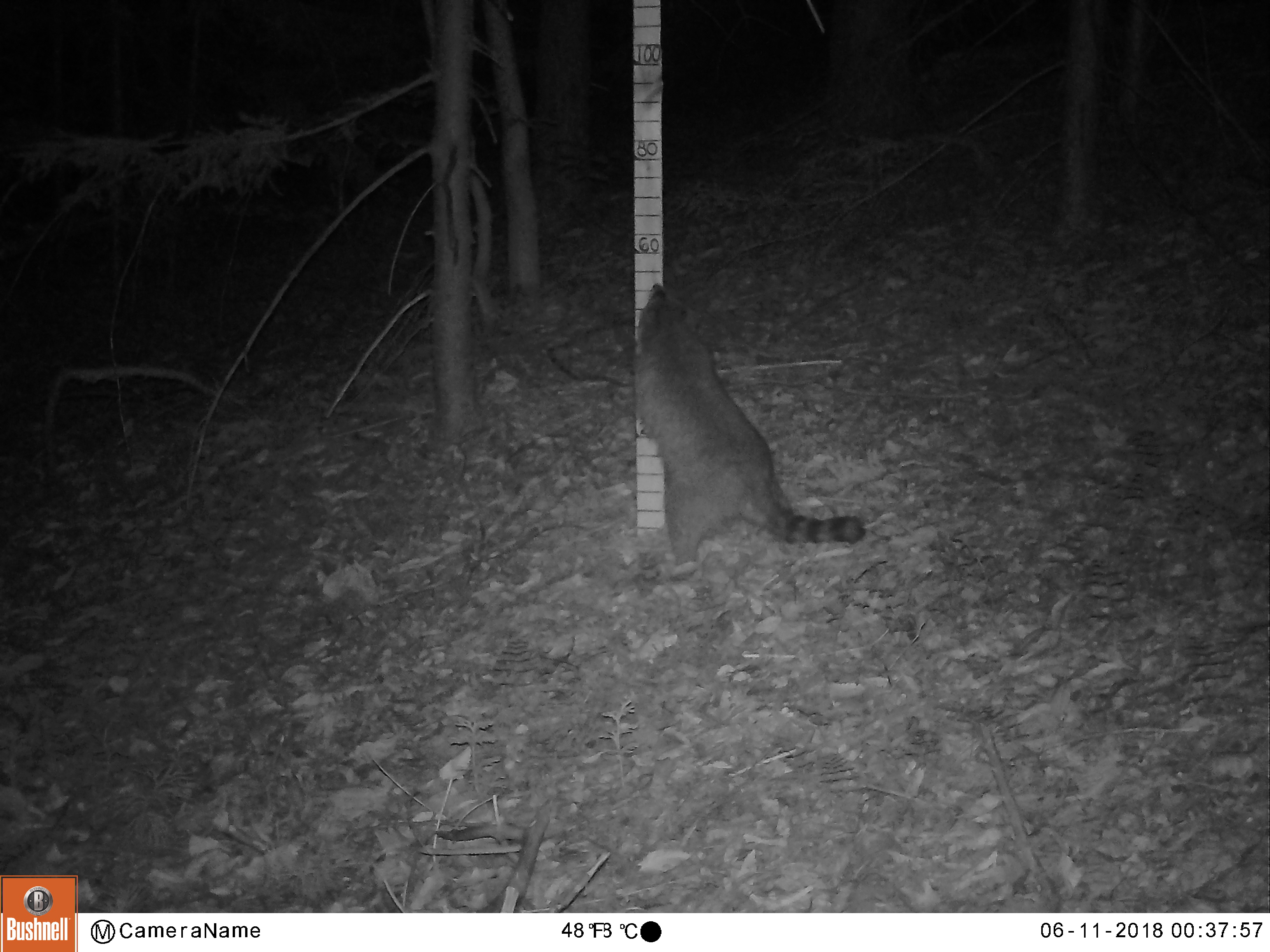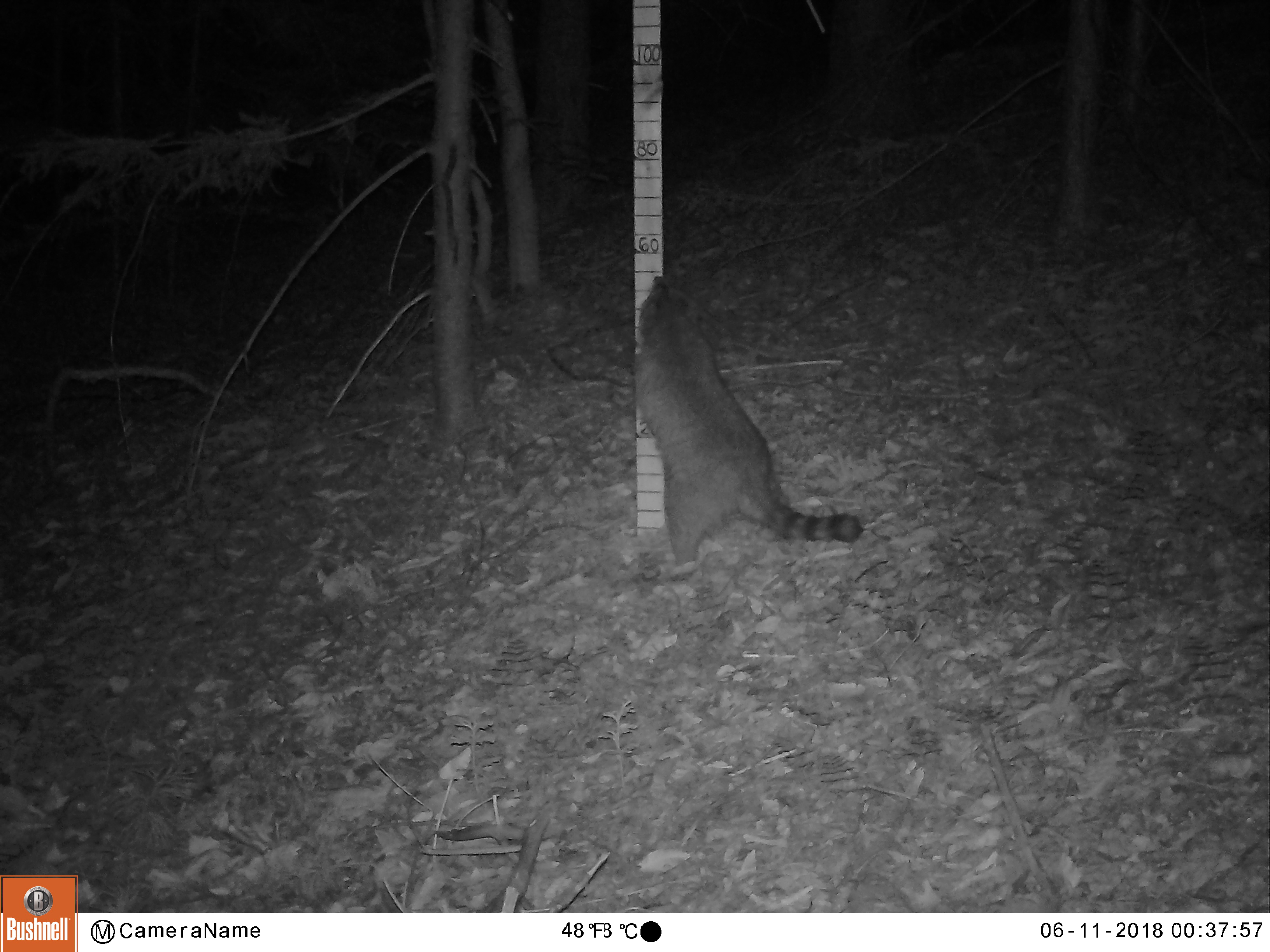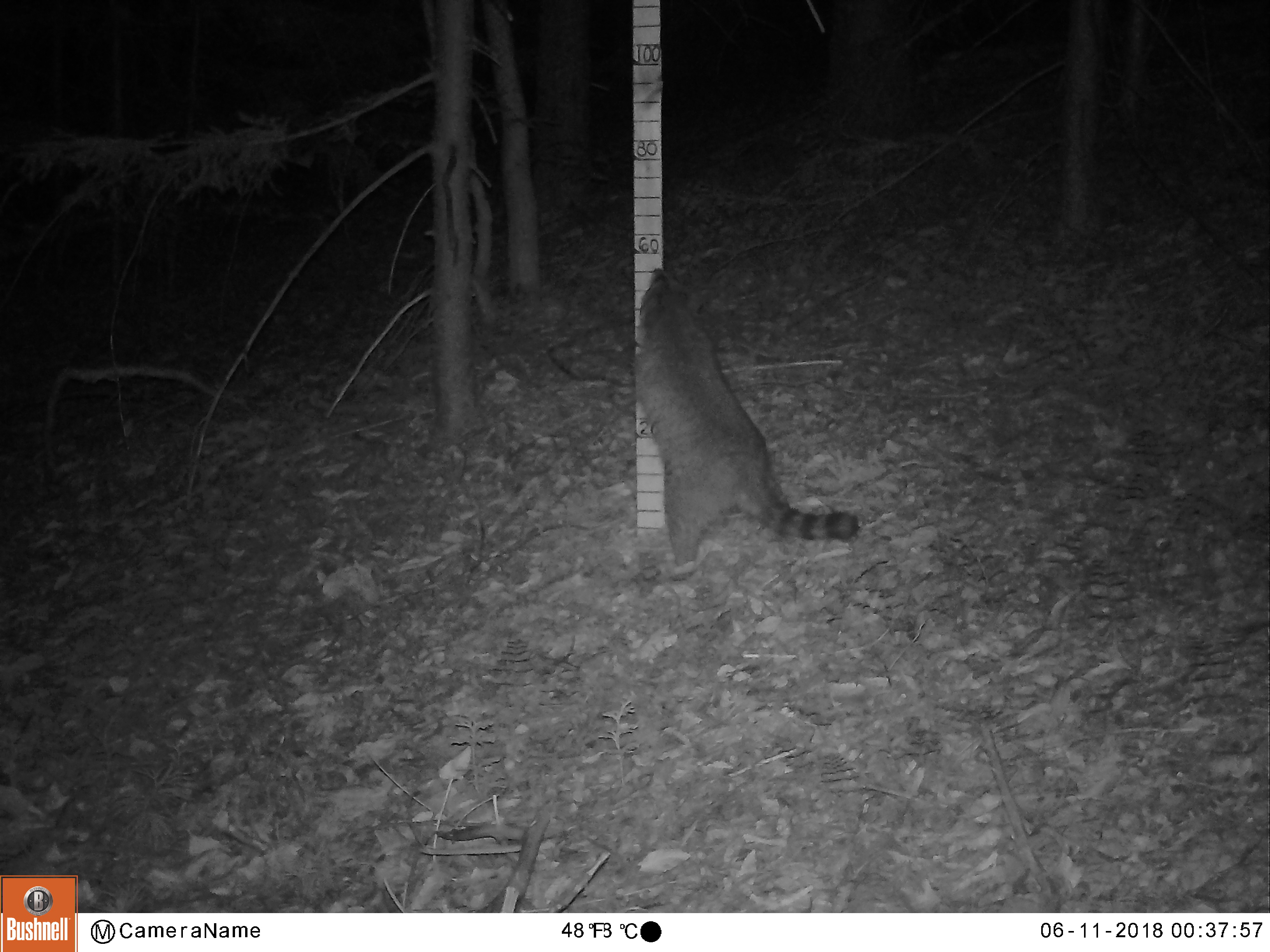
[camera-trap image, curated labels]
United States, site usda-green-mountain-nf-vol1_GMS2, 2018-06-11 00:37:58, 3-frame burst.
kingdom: Animalia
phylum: Chordata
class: Mammalia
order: Carnivora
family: Procyonidae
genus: Procyon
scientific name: Procyon lotor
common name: raccoon